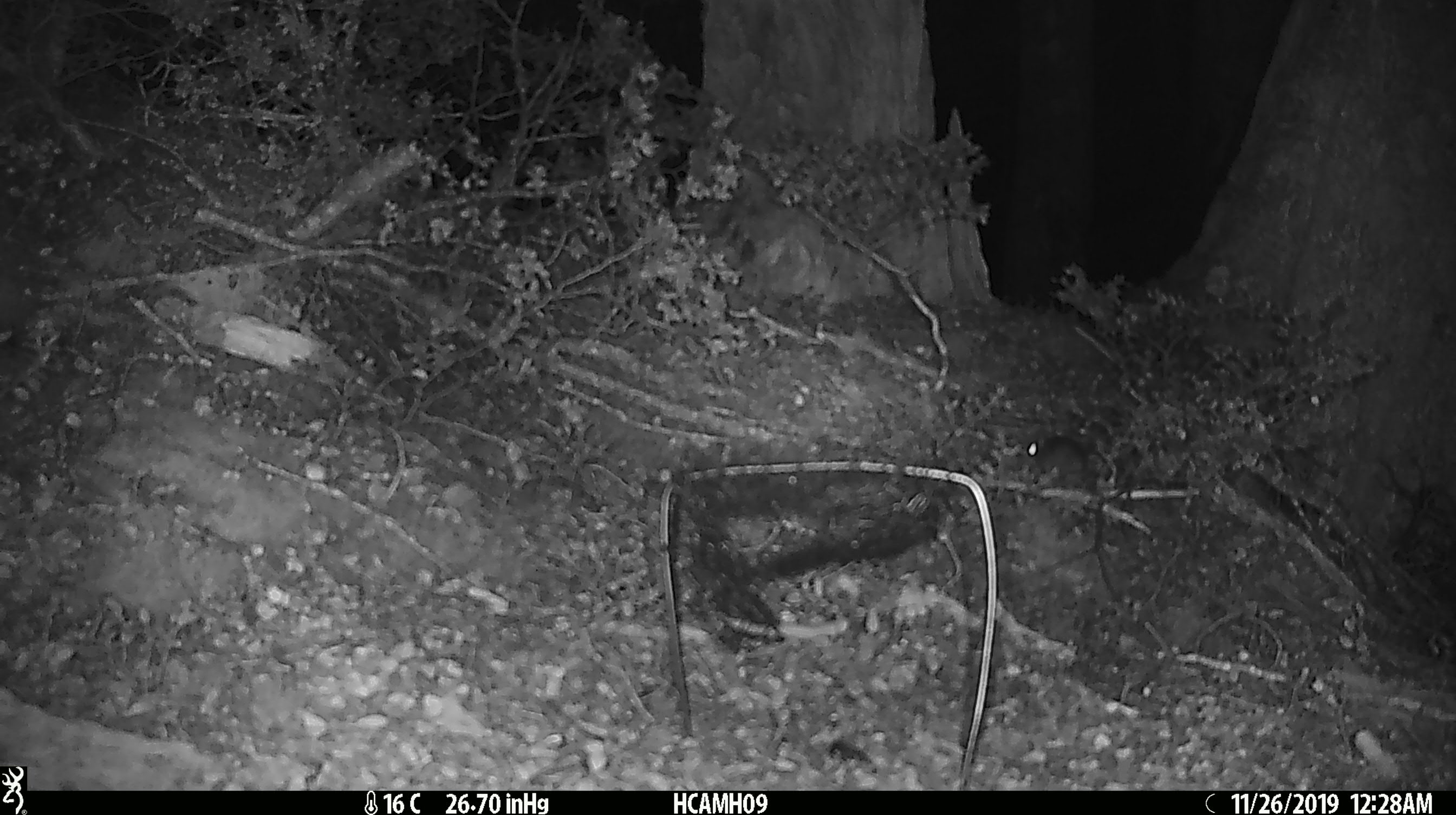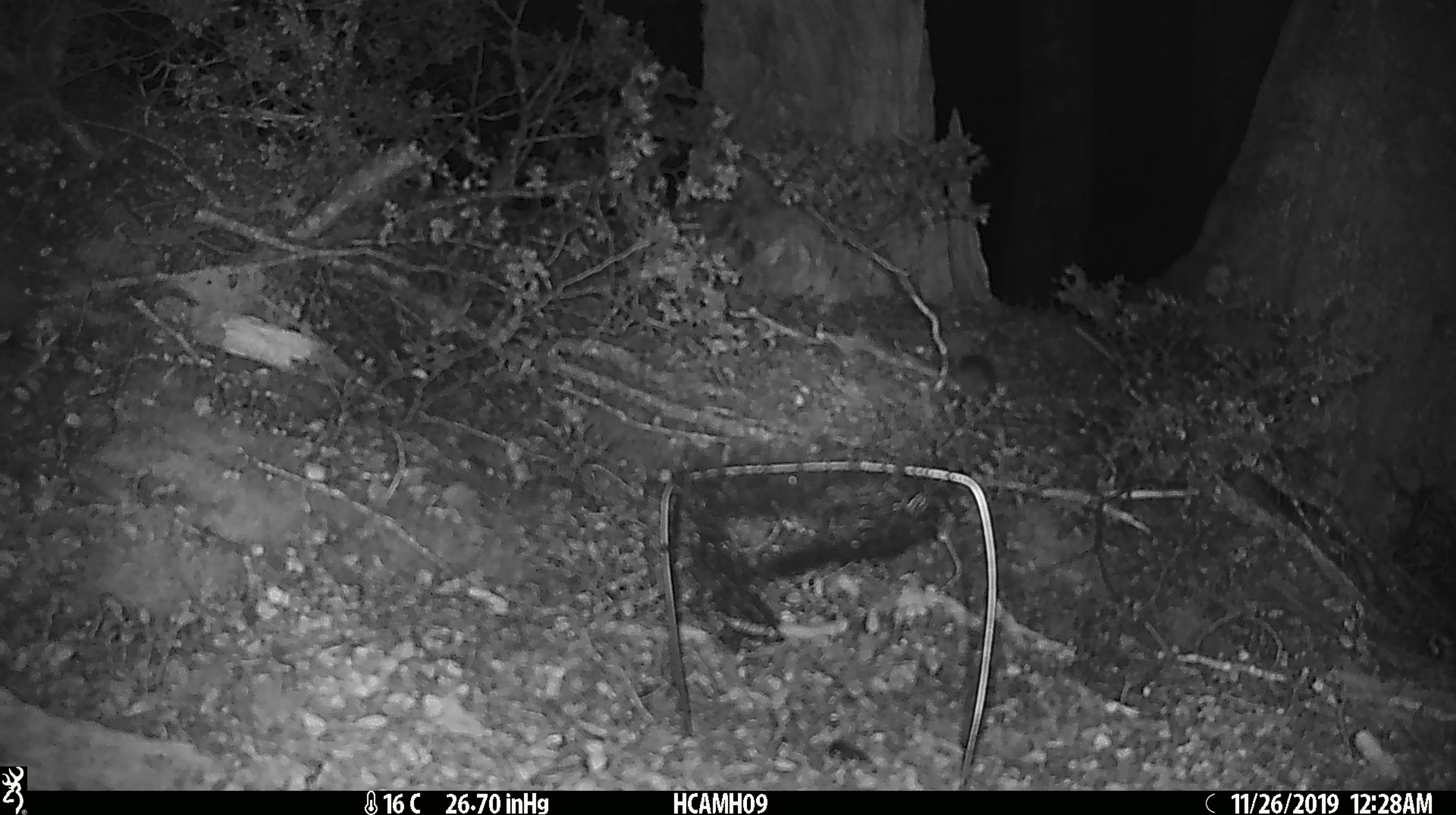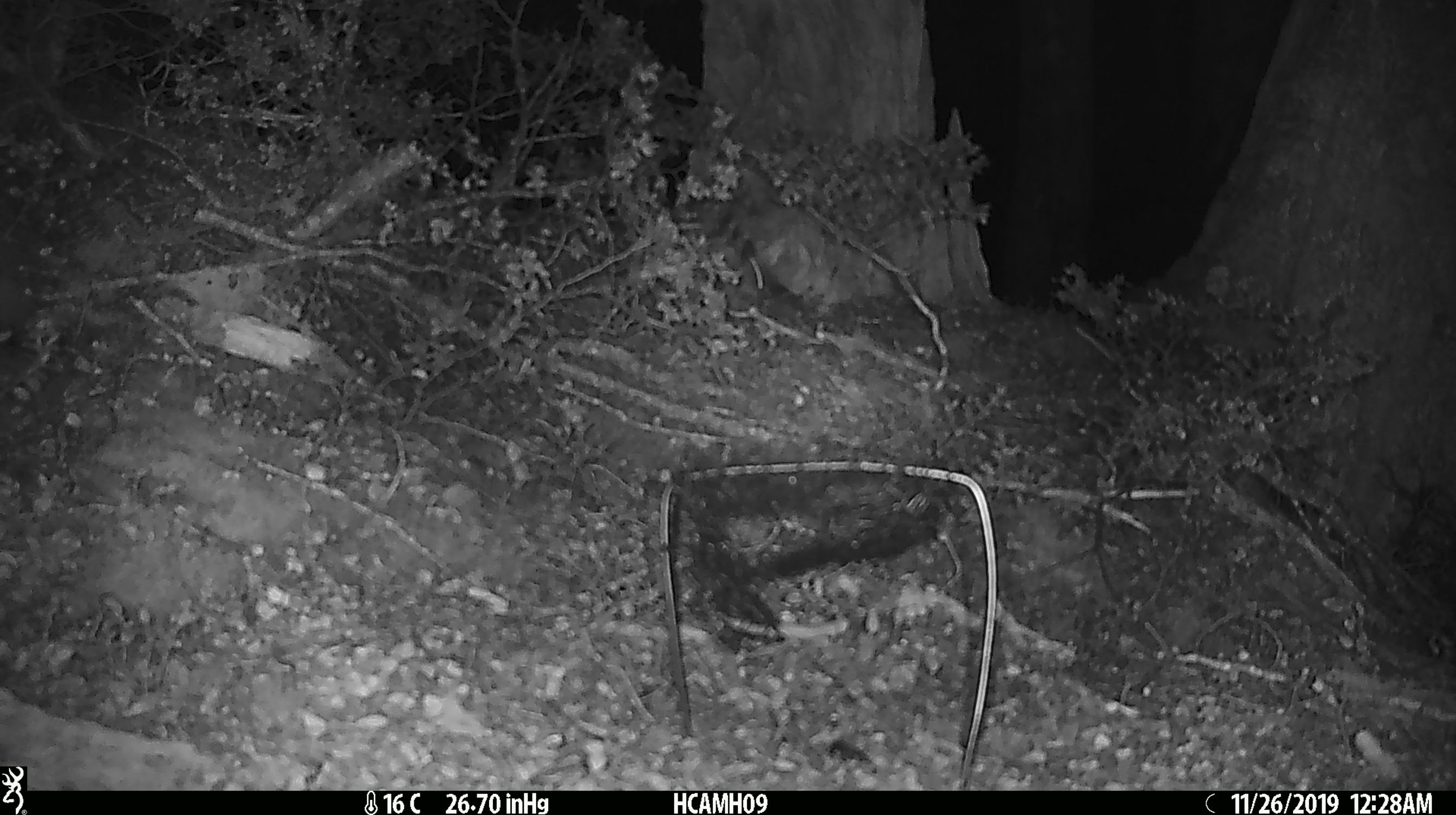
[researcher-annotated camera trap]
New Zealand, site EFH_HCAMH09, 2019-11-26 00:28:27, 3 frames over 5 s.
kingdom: Animalia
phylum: Chordata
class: Mammalia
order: Rodentia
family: Muridae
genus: Mus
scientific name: Mus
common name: mouse